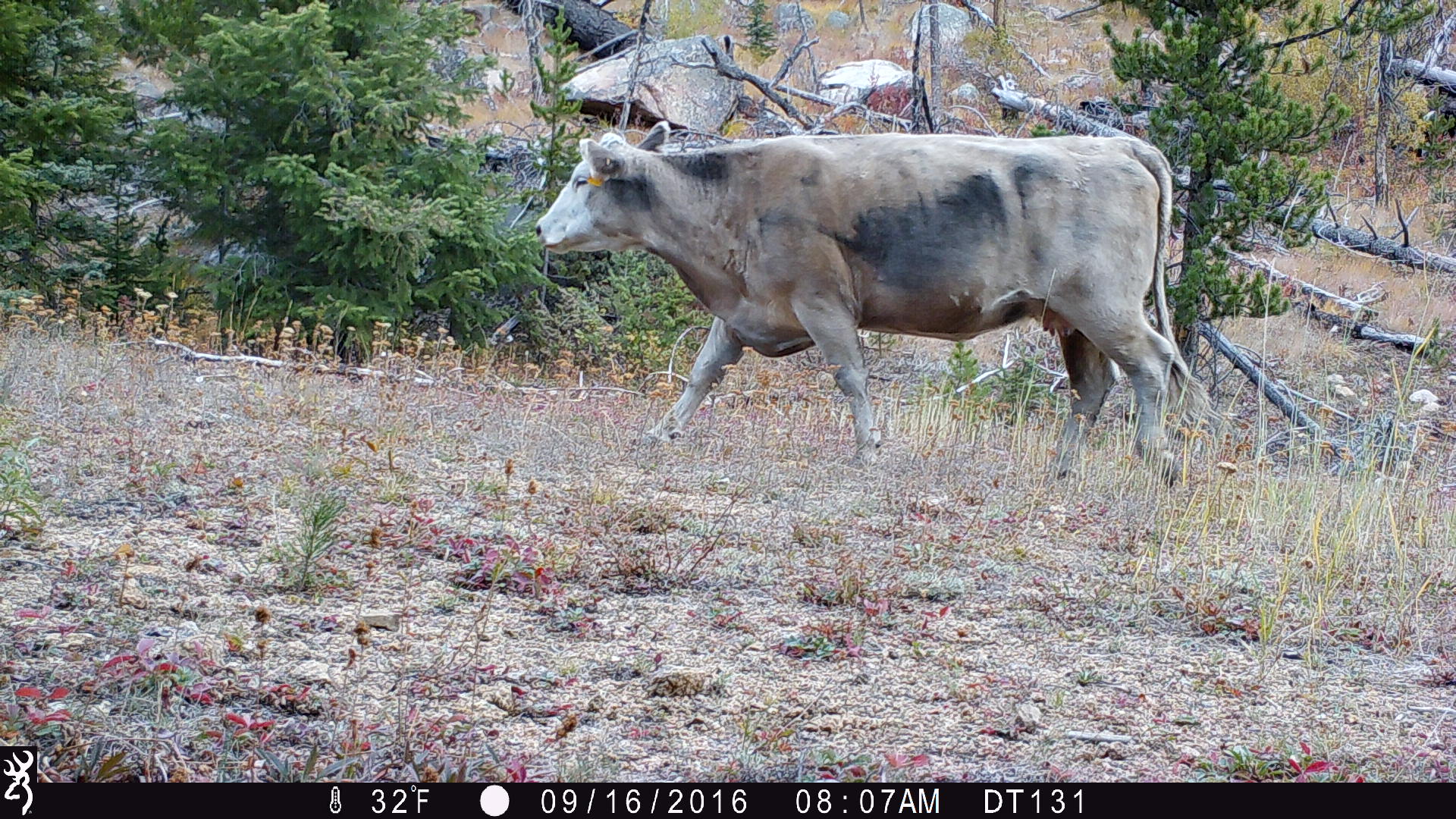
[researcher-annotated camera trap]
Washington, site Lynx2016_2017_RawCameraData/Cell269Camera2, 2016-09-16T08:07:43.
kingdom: Animalia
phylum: Chordata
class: Mammalia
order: Artiodactyla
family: Bovidae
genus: Bos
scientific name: Bos taurus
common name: domestic cattle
Domestic cattle (Bos taurus). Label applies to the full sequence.